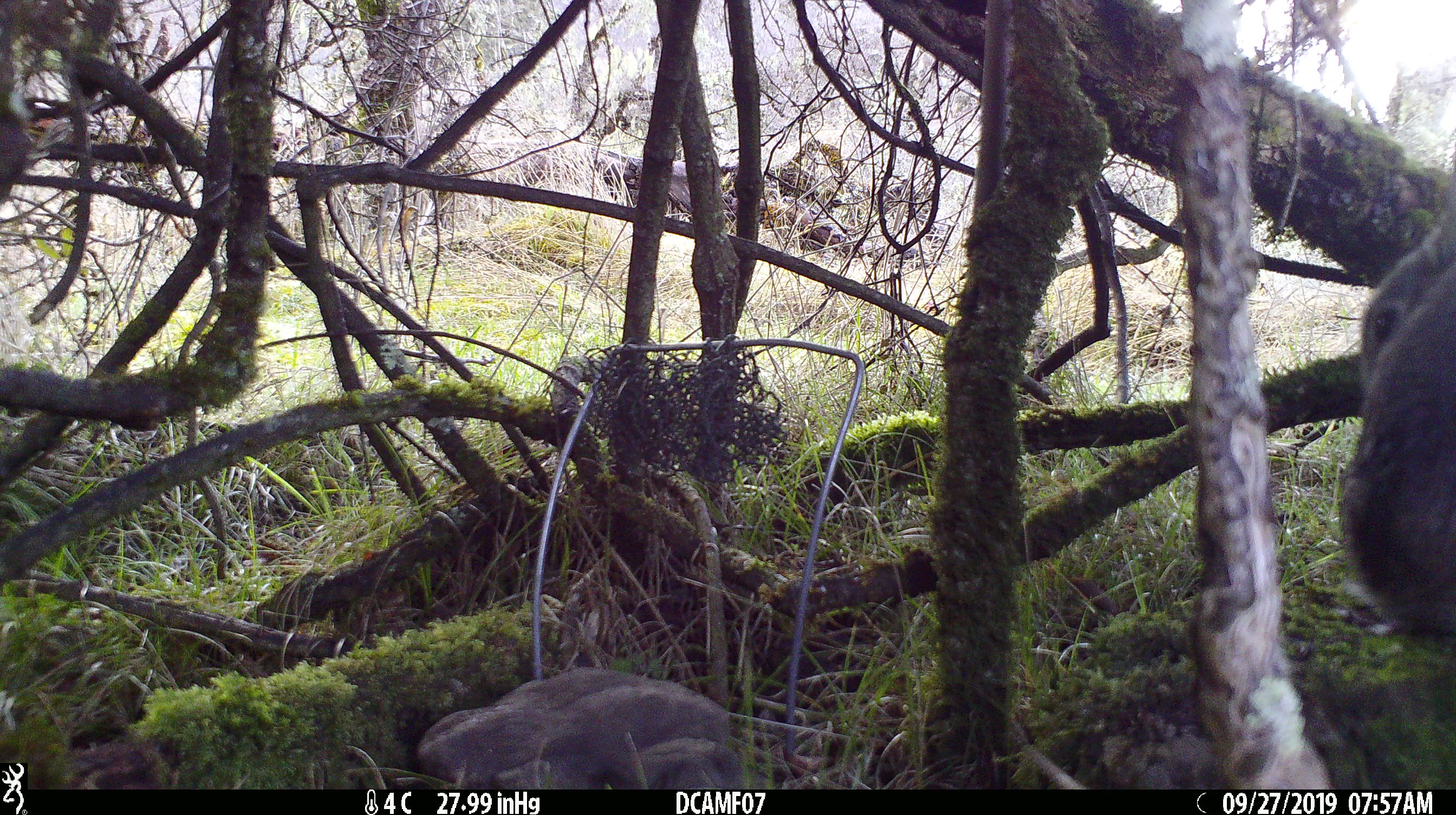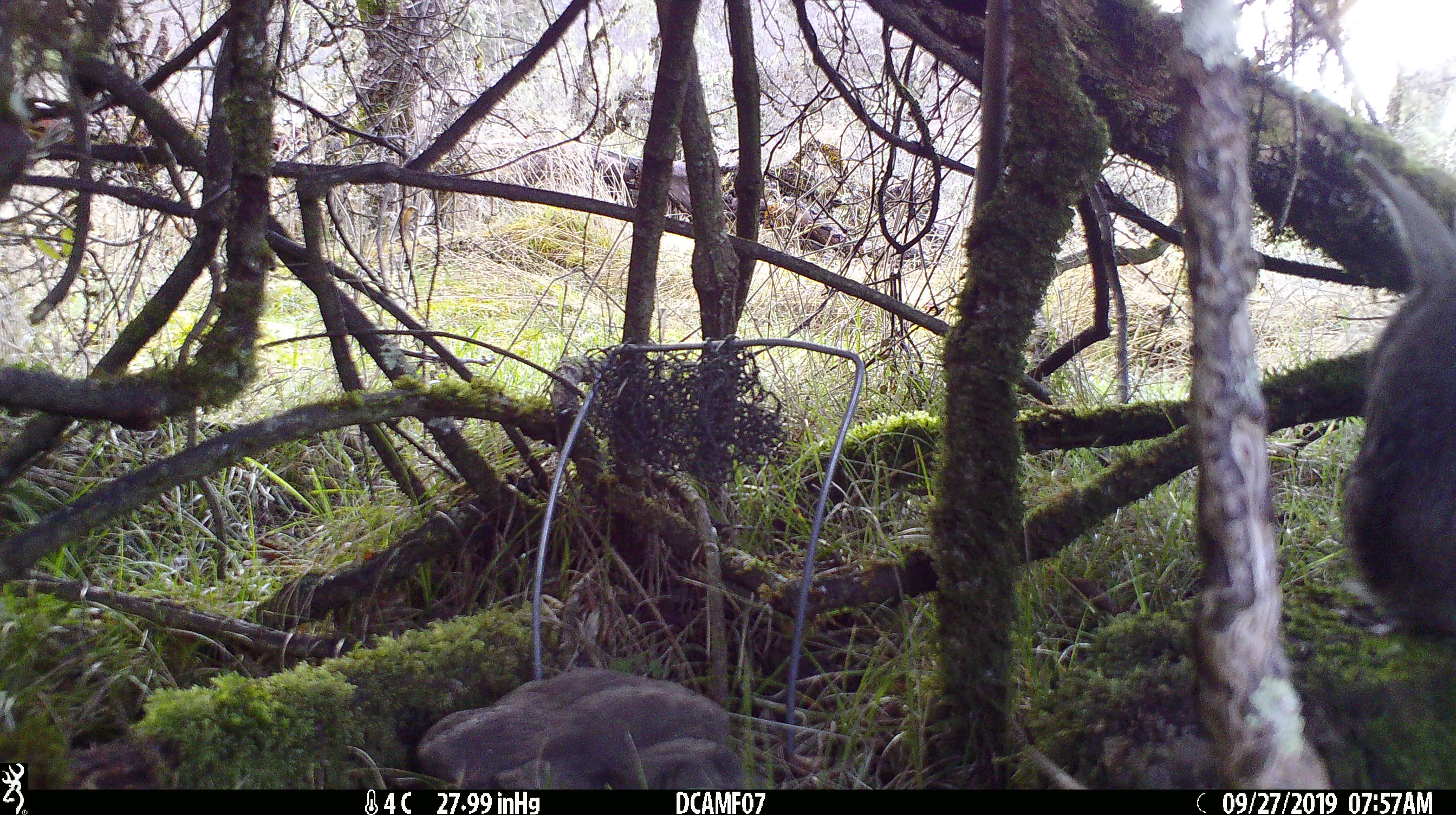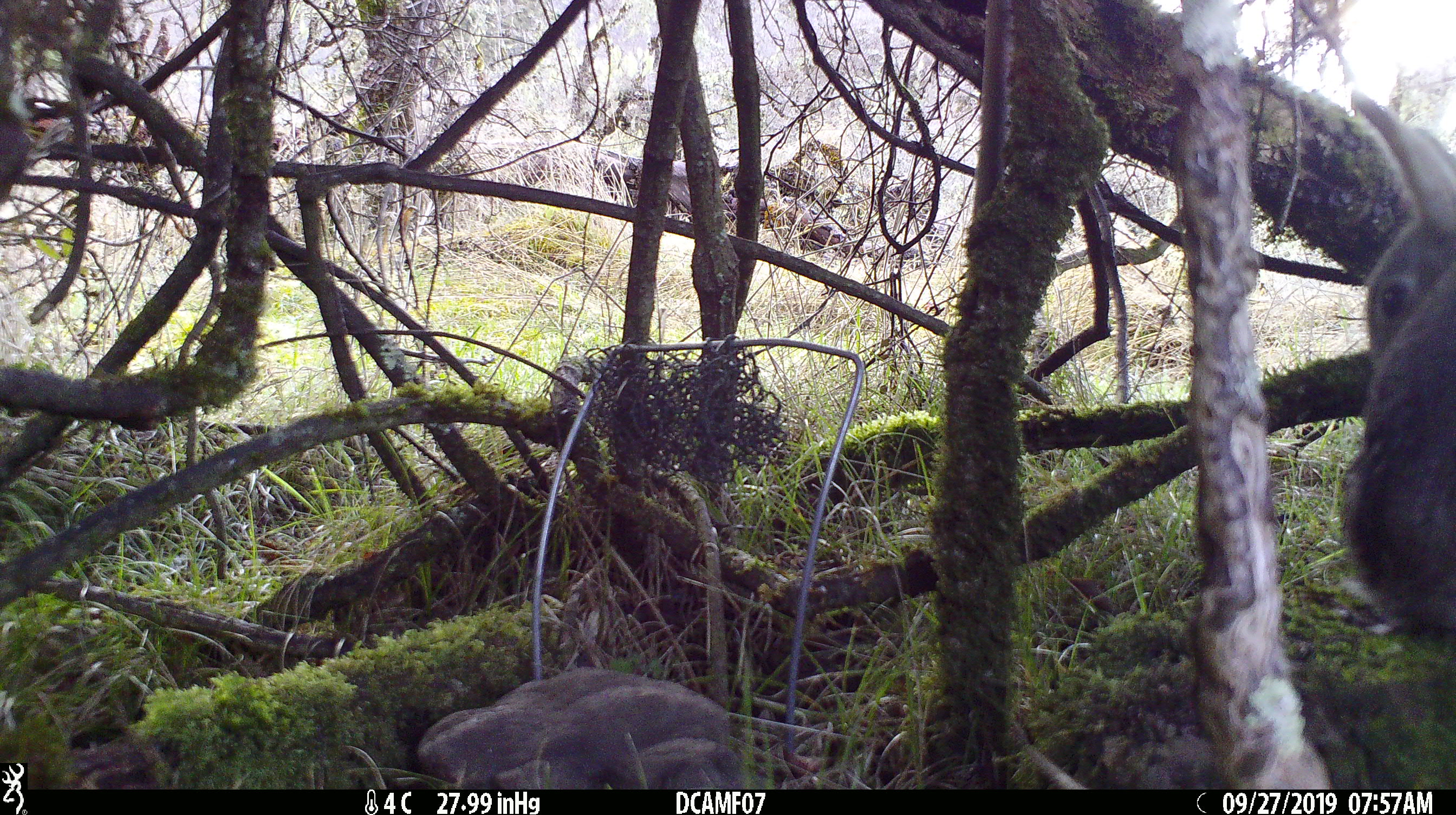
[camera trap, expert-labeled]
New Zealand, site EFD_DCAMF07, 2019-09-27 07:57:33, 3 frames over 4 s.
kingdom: Animalia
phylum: Chordata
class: Mammalia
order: Lagomorpha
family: Leporidae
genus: Oryctolagus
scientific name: Oryctolagus cuniculus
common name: european rabbit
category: rabbit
Rabbit (european rabbit) (Oryctolagus cuniculus).